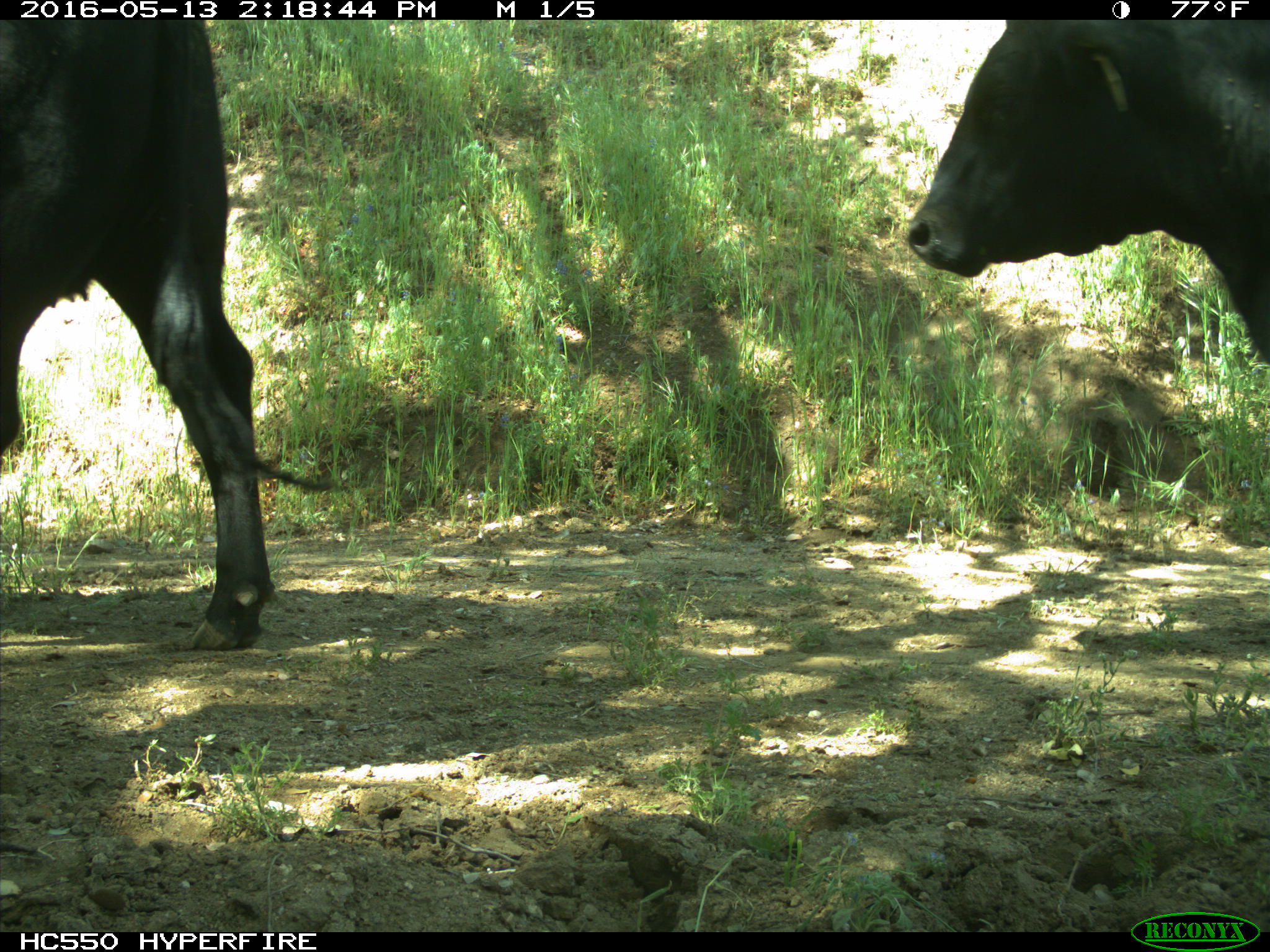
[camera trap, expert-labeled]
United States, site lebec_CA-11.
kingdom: Animalia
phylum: Chordata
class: Mammalia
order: Artiodactyla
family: Bovidae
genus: Bos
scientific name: Bos taurus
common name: domestic cow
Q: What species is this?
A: Bos taurus (domestic cow).